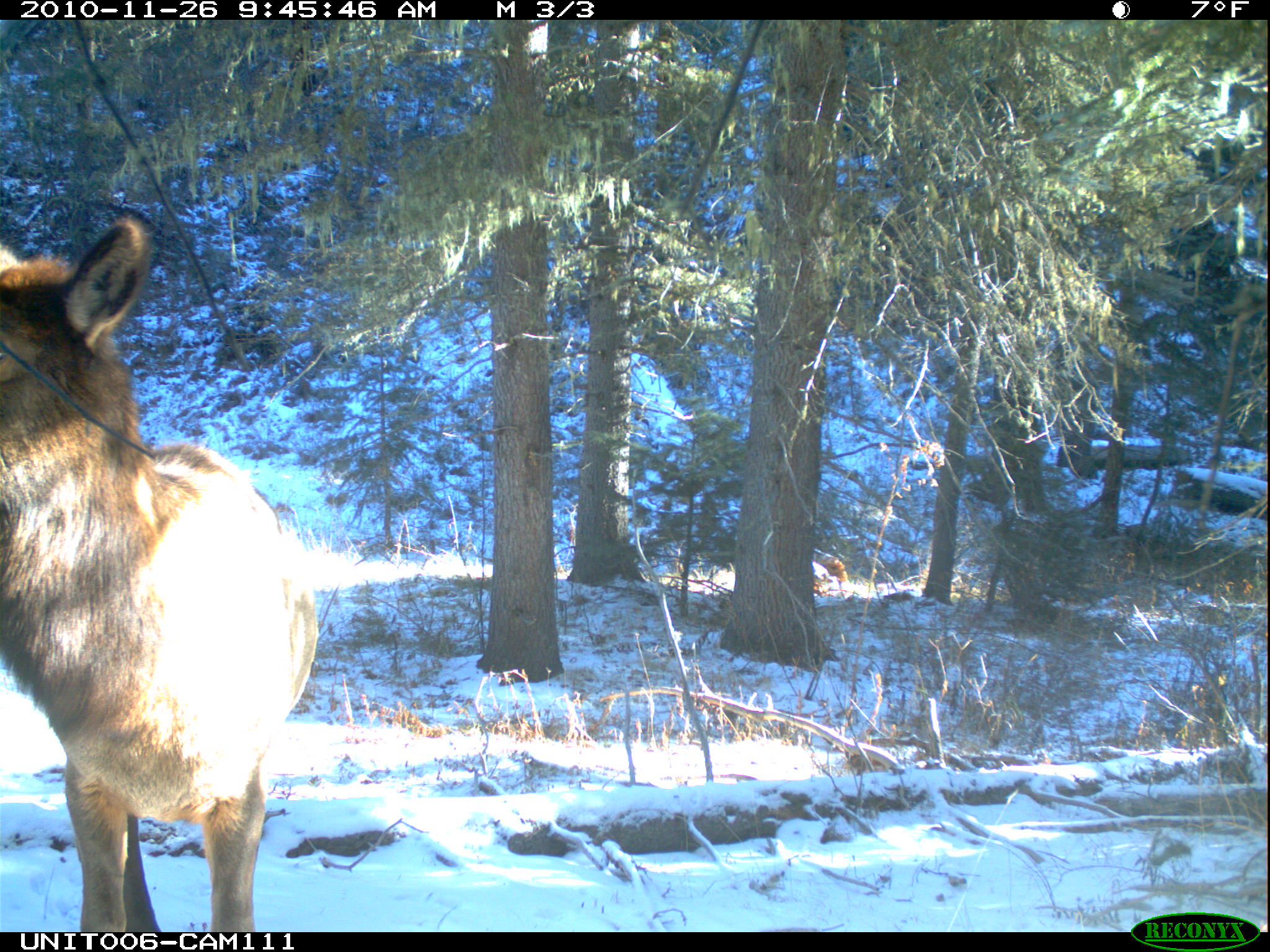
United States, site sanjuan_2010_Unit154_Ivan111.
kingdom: Animalia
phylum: Chordata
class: Mammalia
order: Artiodactyla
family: Cervidae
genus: Cervus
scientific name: Cervus elaphus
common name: red deer